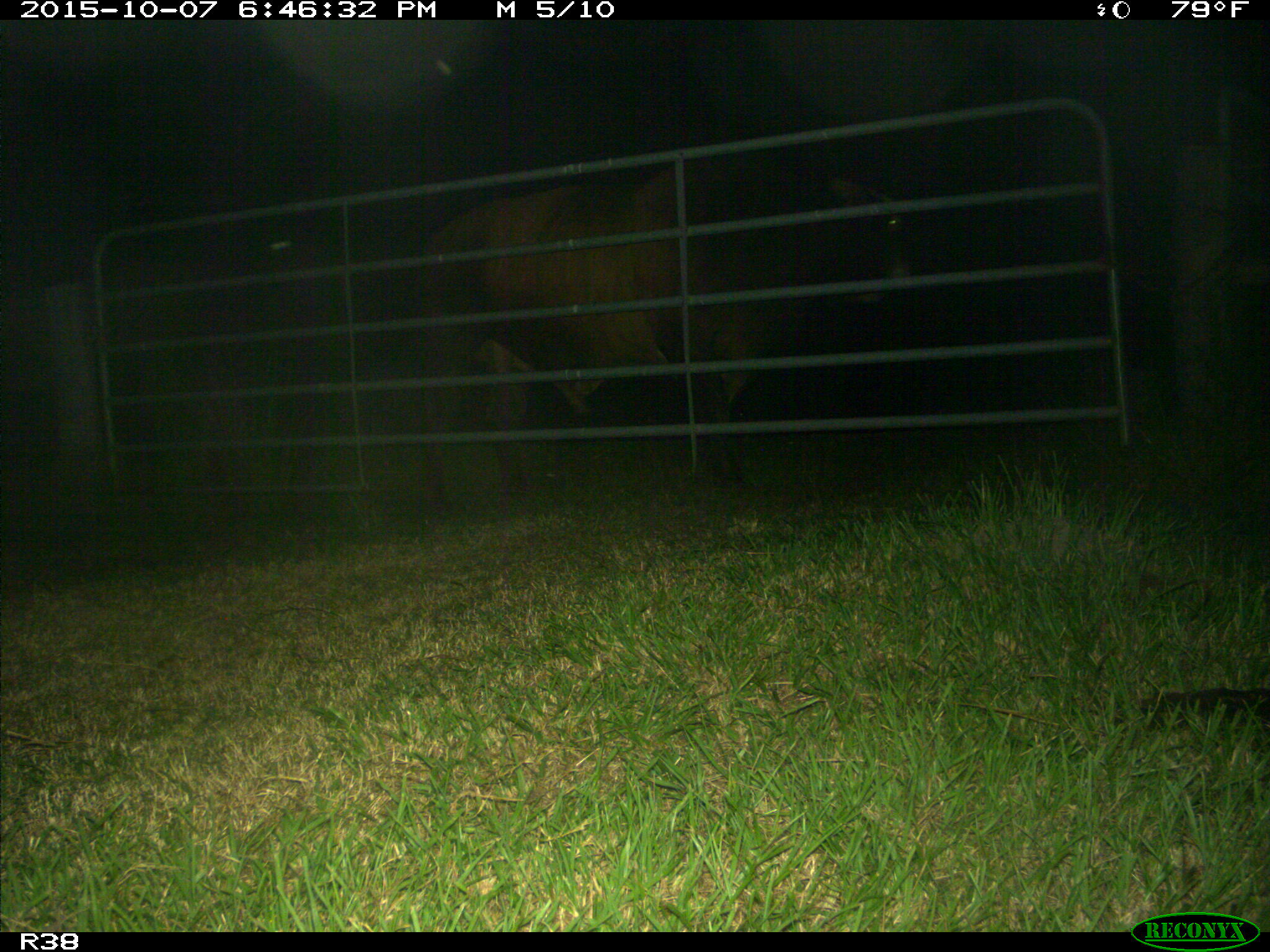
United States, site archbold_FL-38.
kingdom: Animalia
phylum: Chordata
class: Mammalia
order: Artiodactyla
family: Bovidae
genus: Bos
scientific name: Bos taurus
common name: domestic cow